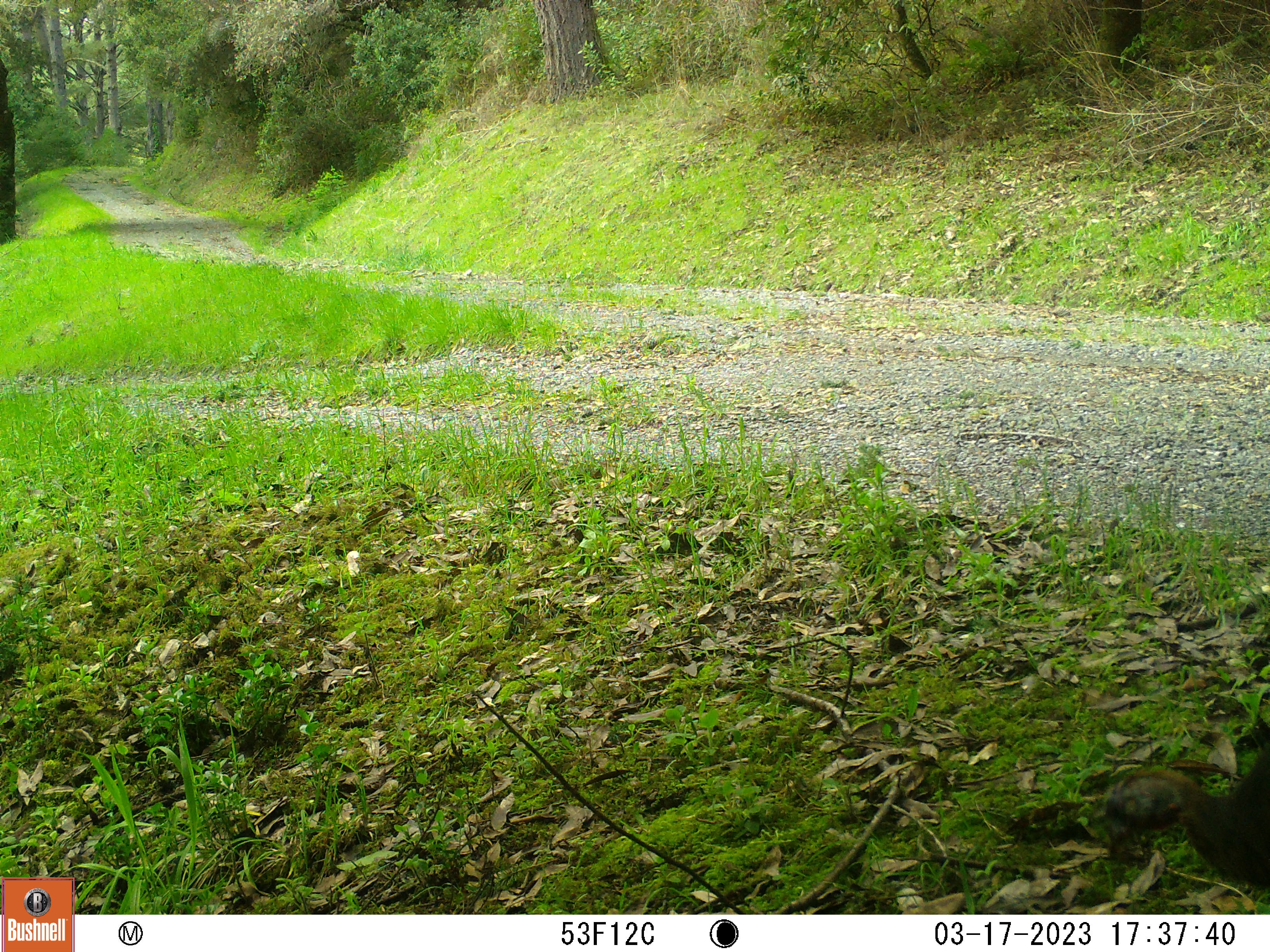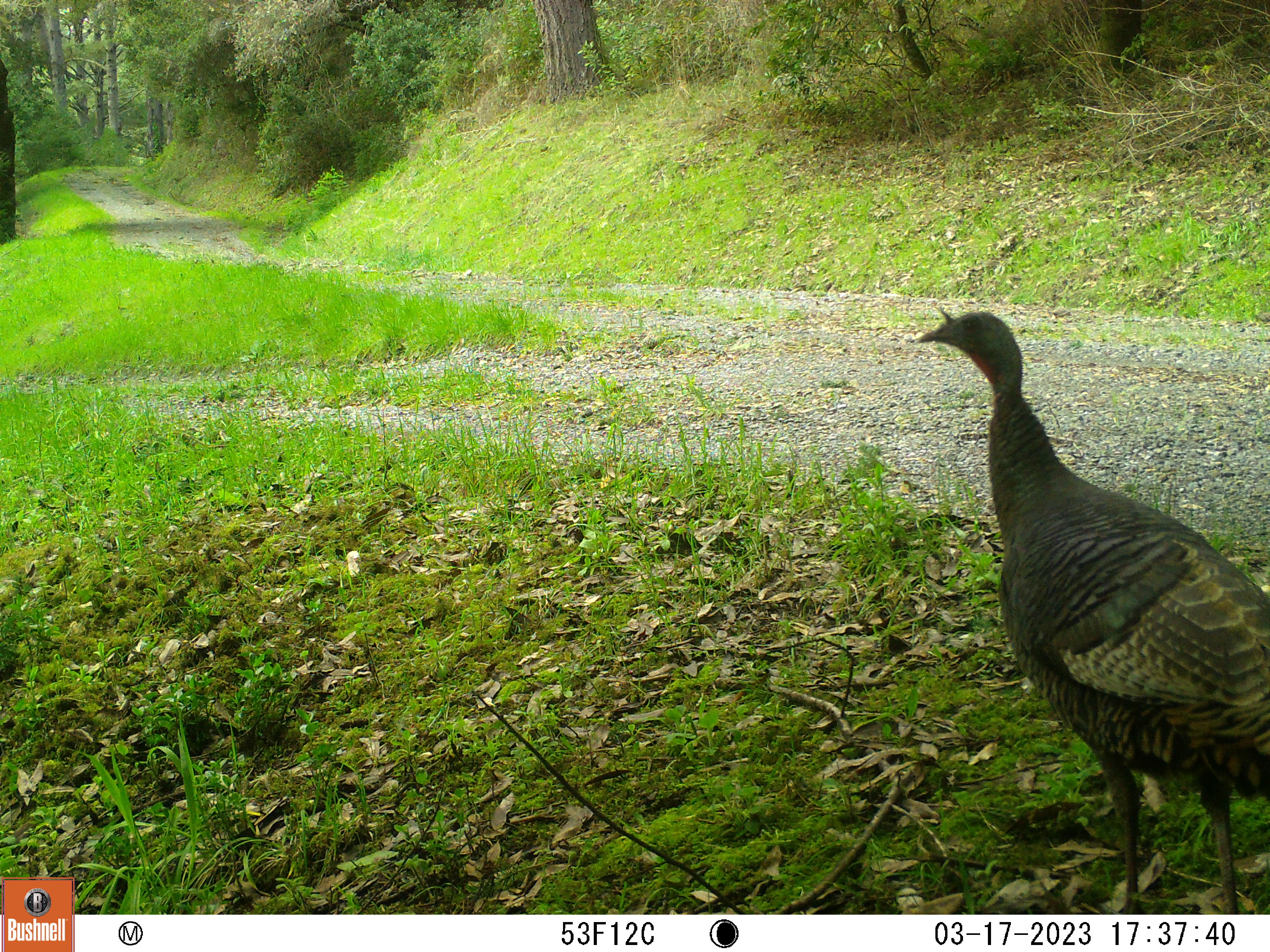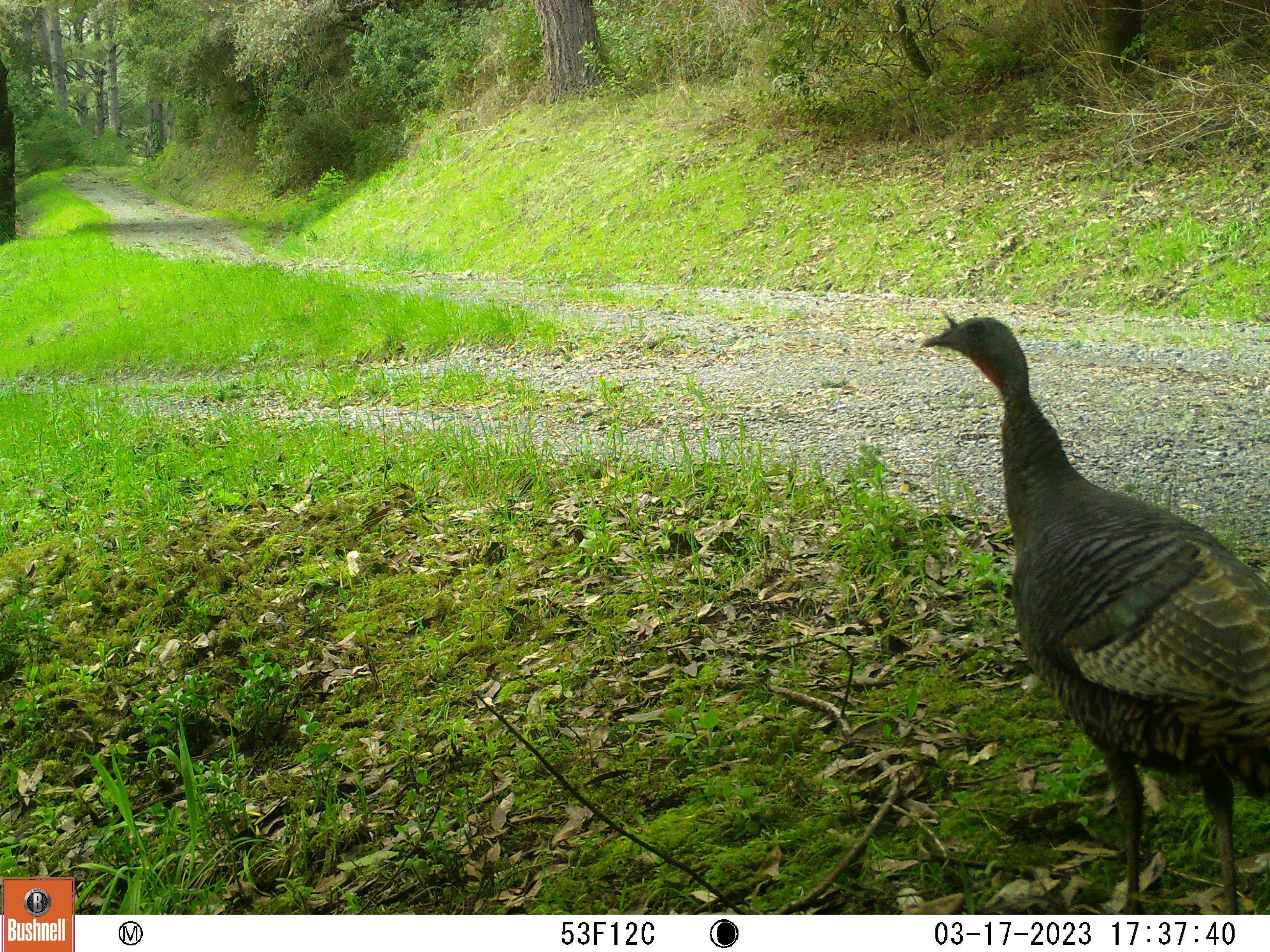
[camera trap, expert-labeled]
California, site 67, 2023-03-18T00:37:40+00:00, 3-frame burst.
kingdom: Animalia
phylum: Chordata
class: Mammalia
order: Rodentia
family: Sciuridae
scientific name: Sciuridae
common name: squirrel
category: unknown squirrel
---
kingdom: Animalia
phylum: Chordata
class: Aves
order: Galliformes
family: Phasianidae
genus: Meleagris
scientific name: Meleagris gallopavo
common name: turkey